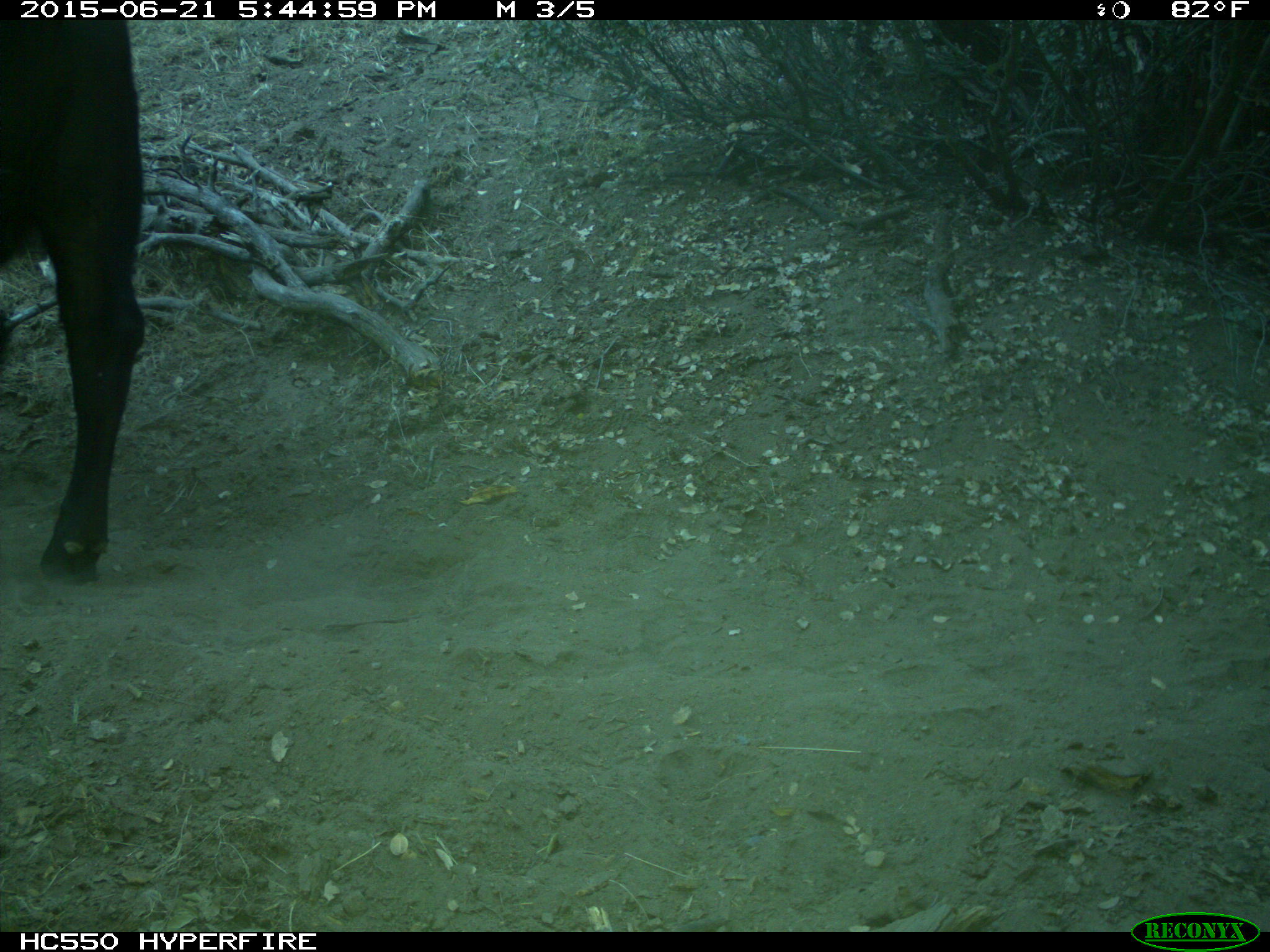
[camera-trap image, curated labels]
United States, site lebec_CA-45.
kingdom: Animalia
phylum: Chordata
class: Mammalia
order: Artiodactyla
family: Bovidae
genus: Bos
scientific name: Bos taurus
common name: domestic cow